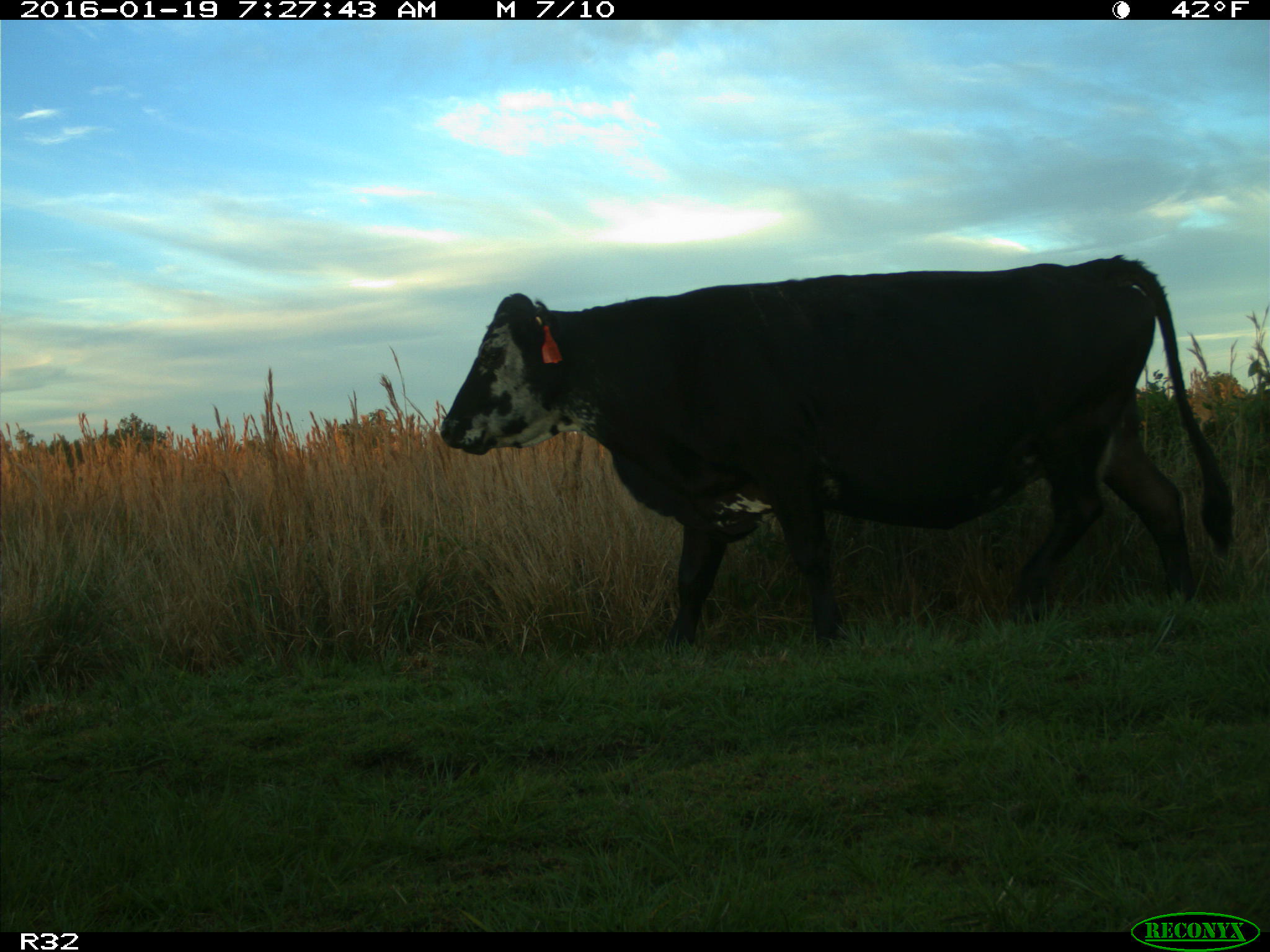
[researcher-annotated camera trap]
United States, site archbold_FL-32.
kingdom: Animalia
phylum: Chordata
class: Mammalia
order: Artiodactyla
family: Bovidae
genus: Bos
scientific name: Bos taurus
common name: domestic cow